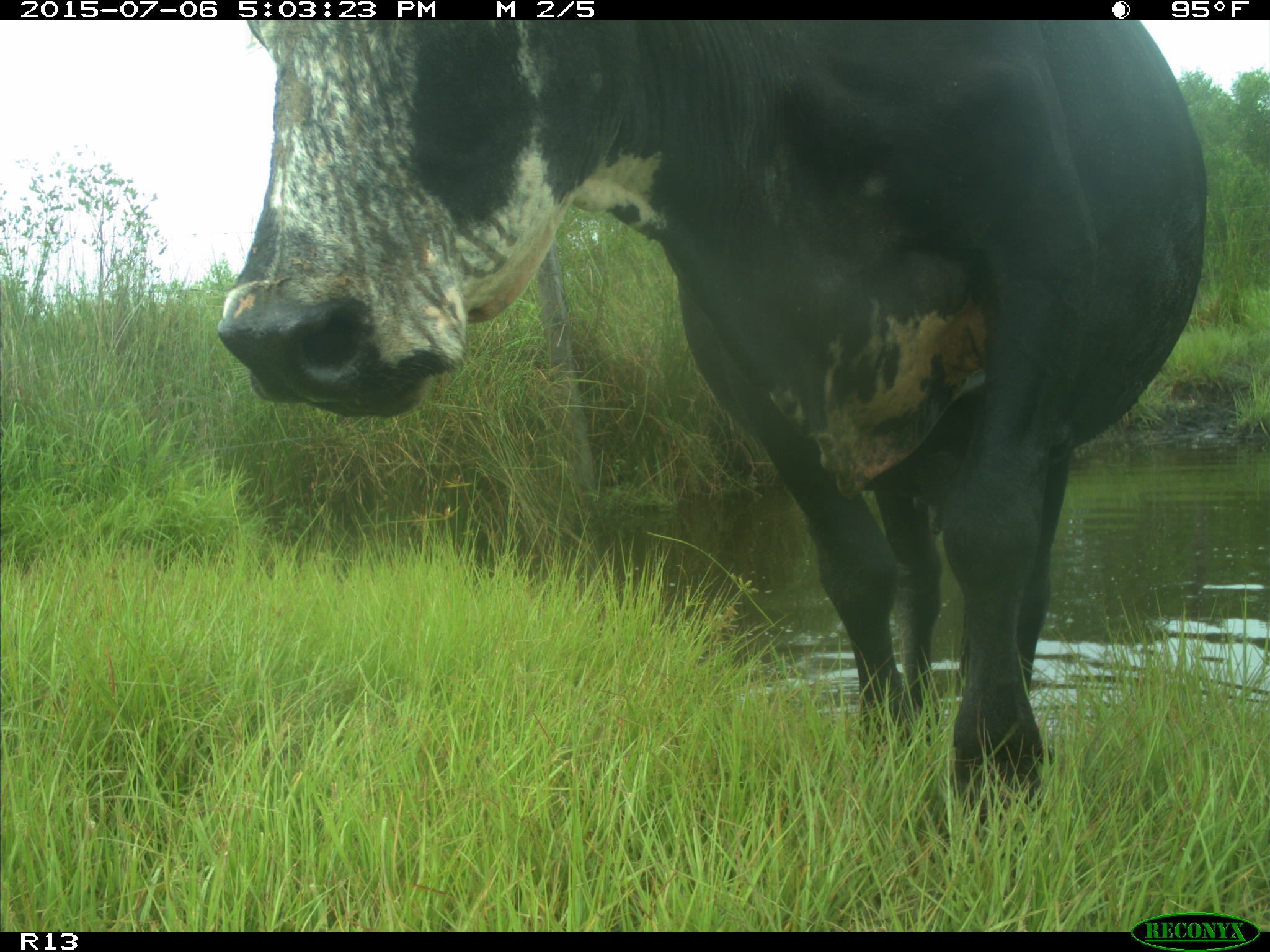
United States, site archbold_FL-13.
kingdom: Animalia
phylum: Chordata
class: Mammalia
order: Artiodactyla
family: Bovidae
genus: Bos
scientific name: Bos taurus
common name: domestic cow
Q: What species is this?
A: Bos taurus (domestic cow).